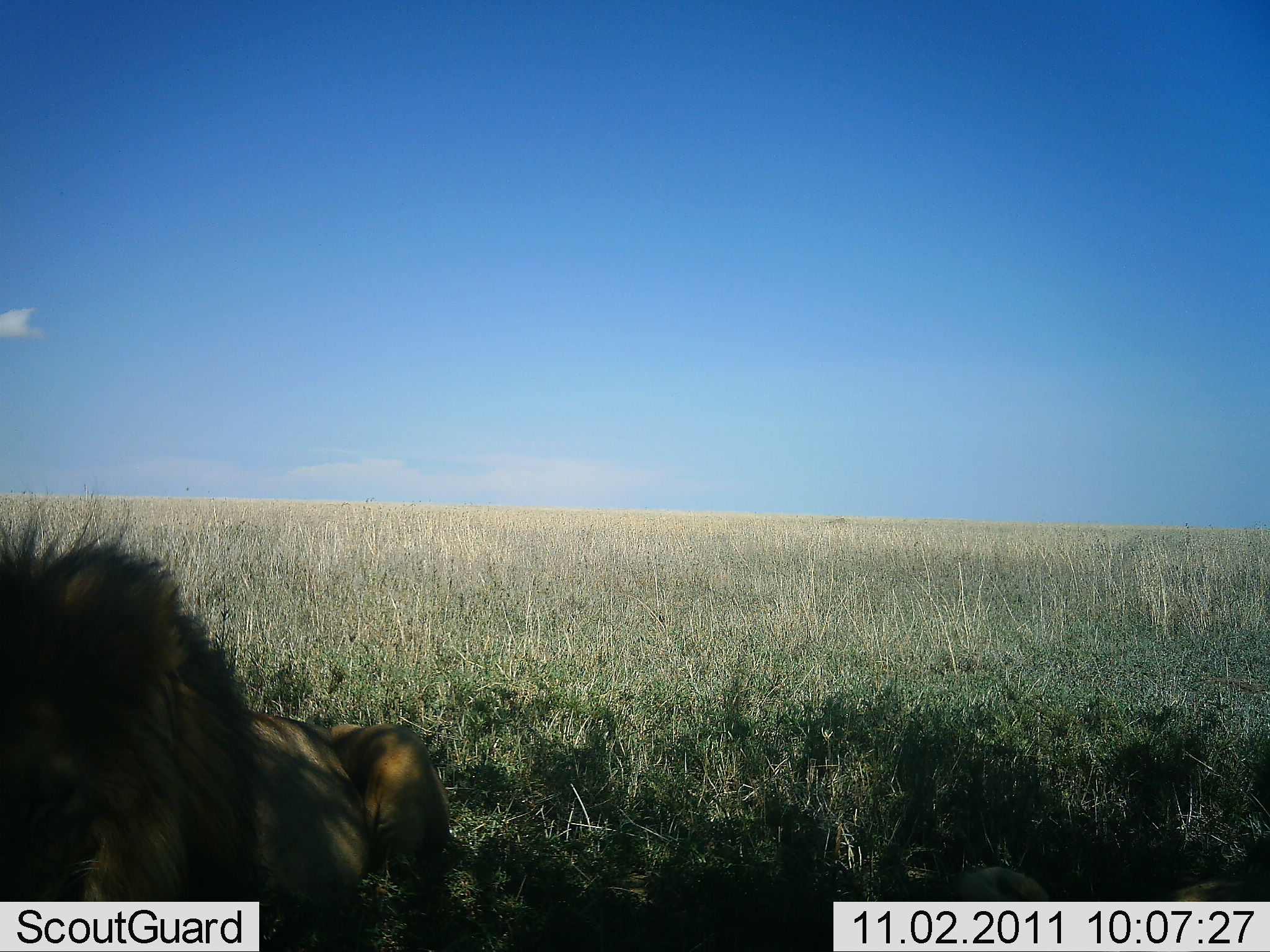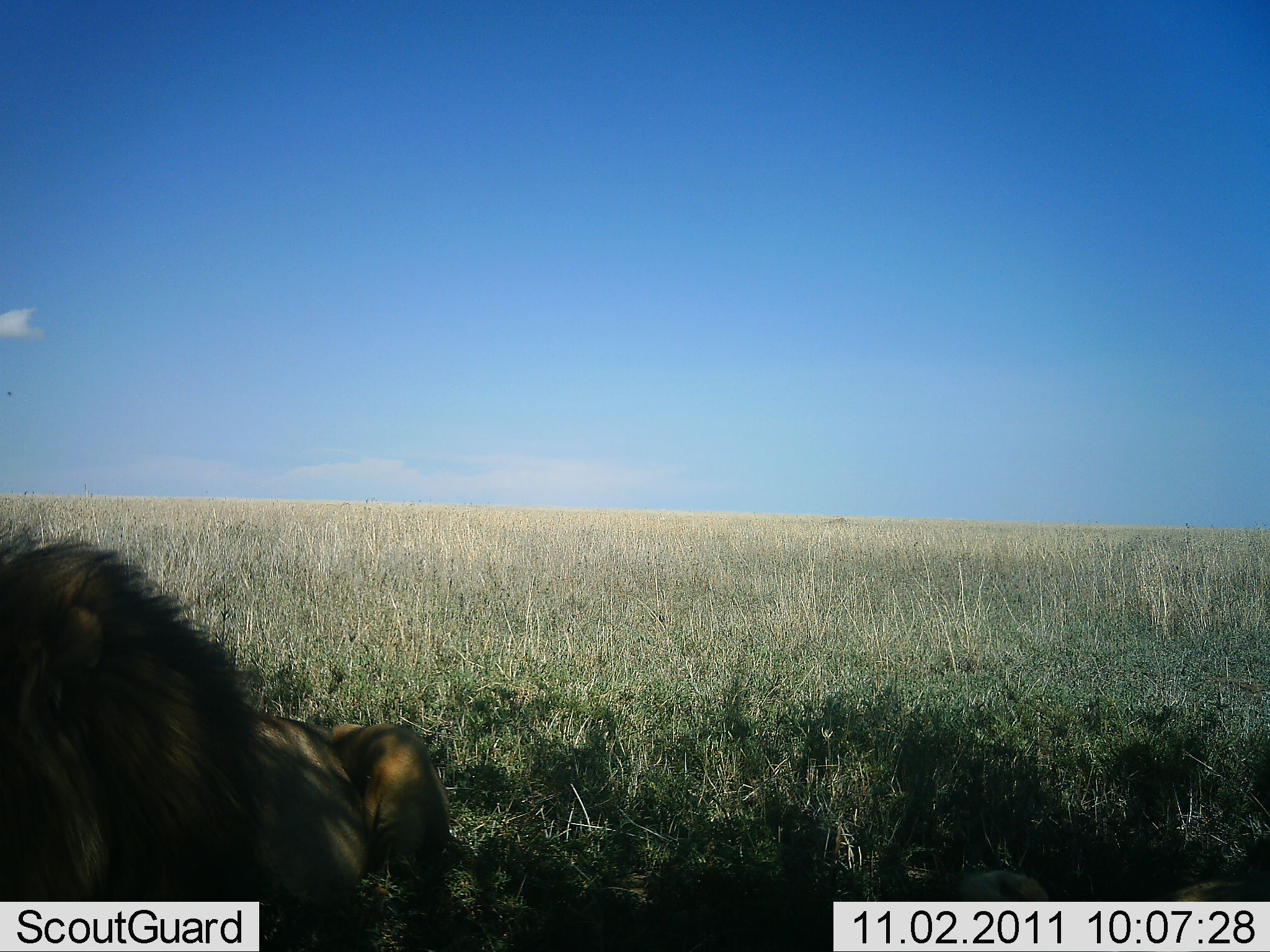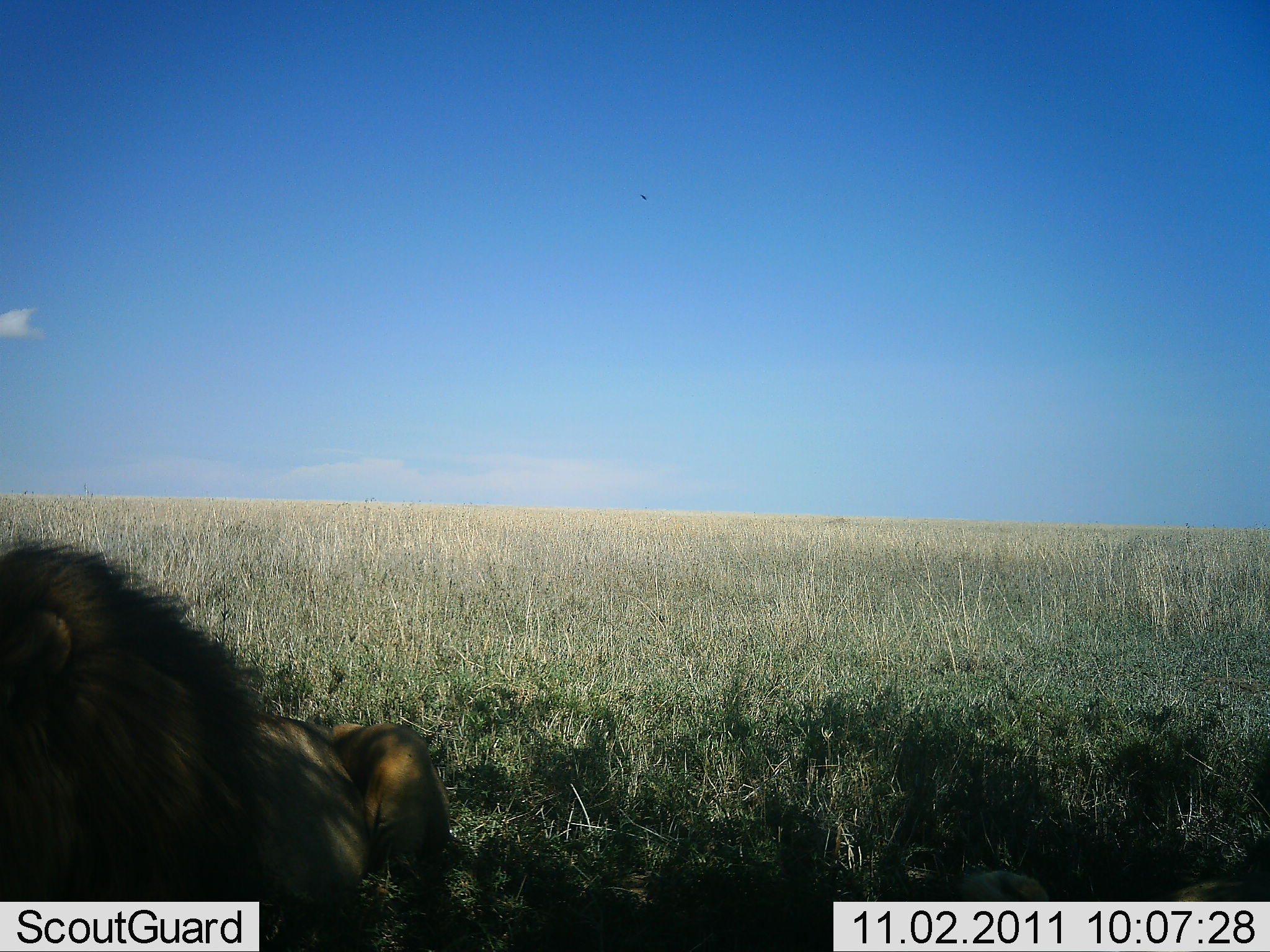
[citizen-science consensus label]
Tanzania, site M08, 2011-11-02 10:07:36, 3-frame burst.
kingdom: Animalia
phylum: Chordata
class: Mammalia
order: Carnivora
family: Felidae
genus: Panthera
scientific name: Panthera leo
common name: lion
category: lionmale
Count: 1.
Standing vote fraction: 6%.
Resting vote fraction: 94%.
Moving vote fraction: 0%.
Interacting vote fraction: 0%.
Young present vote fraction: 0%.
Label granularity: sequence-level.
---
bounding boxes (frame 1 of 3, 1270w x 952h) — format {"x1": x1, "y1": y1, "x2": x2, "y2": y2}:
animal: {"x1": 1, "y1": 501, "x2": 452, "y2": 952}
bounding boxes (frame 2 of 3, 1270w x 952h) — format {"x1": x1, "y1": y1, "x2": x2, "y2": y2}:
animal: {"x1": 0, "y1": 513, "x2": 451, "y2": 950}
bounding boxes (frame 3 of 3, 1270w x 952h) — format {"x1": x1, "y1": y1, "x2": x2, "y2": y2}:
animal: {"x1": 0, "y1": 538, "x2": 450, "y2": 950}